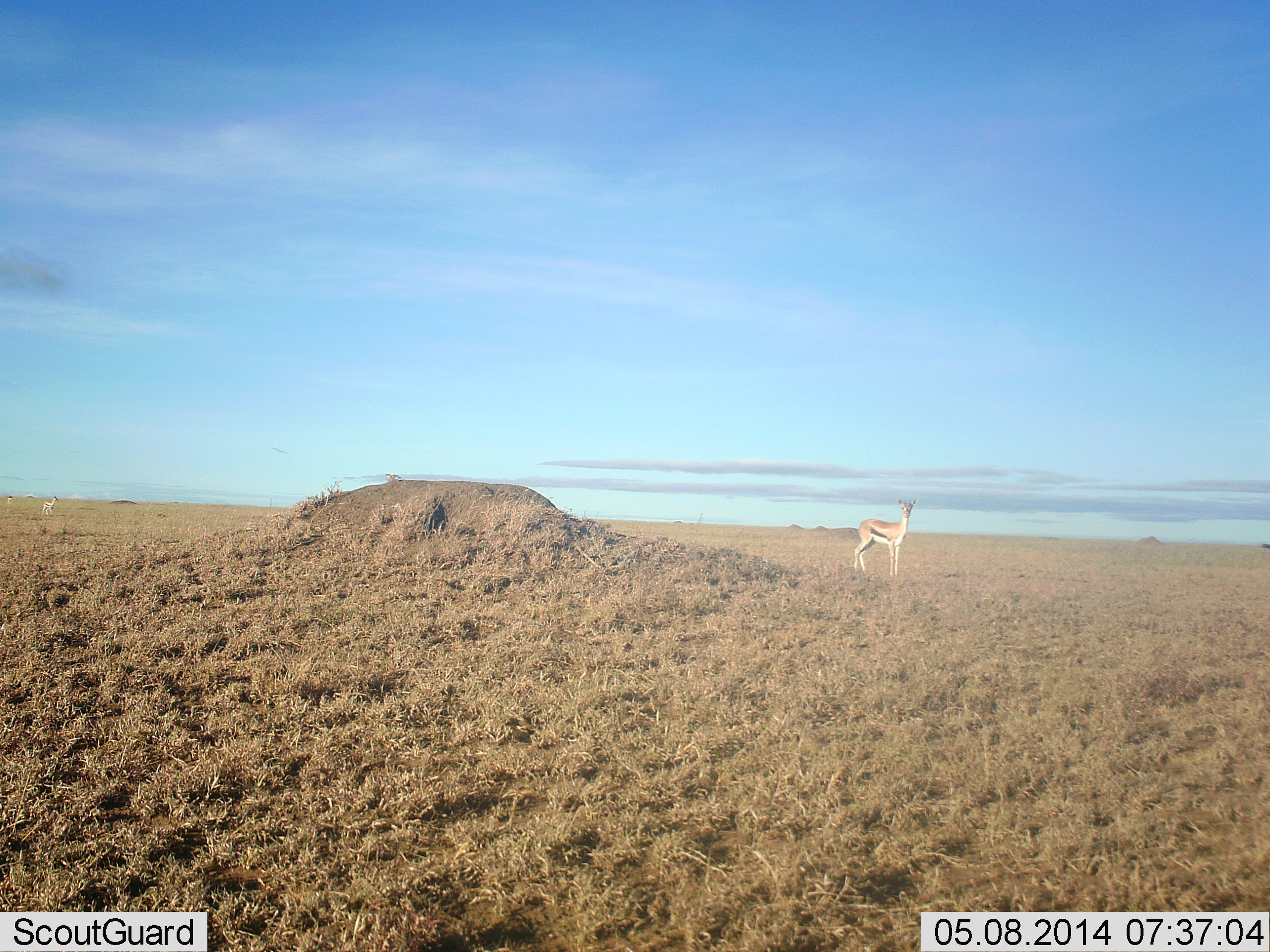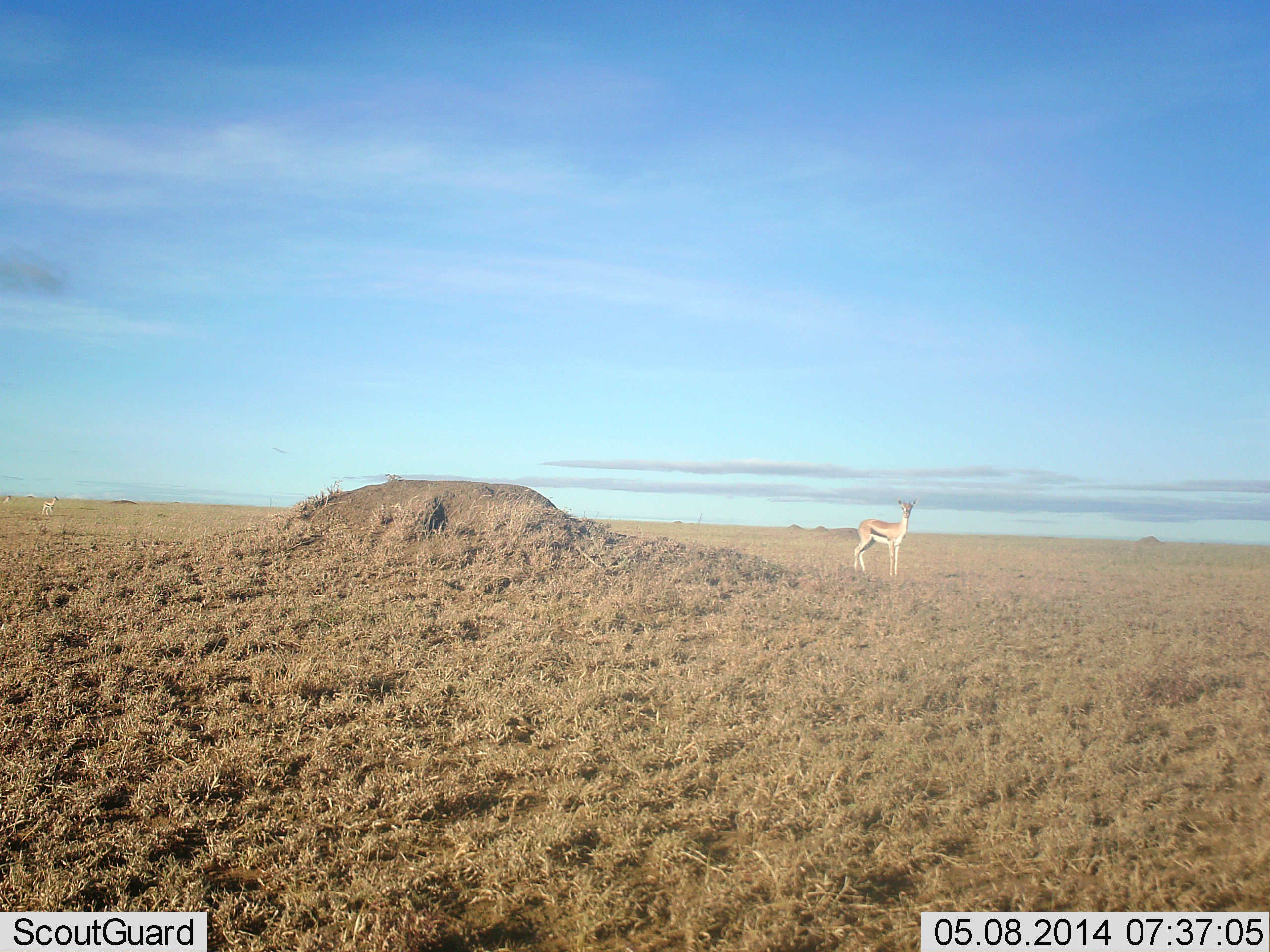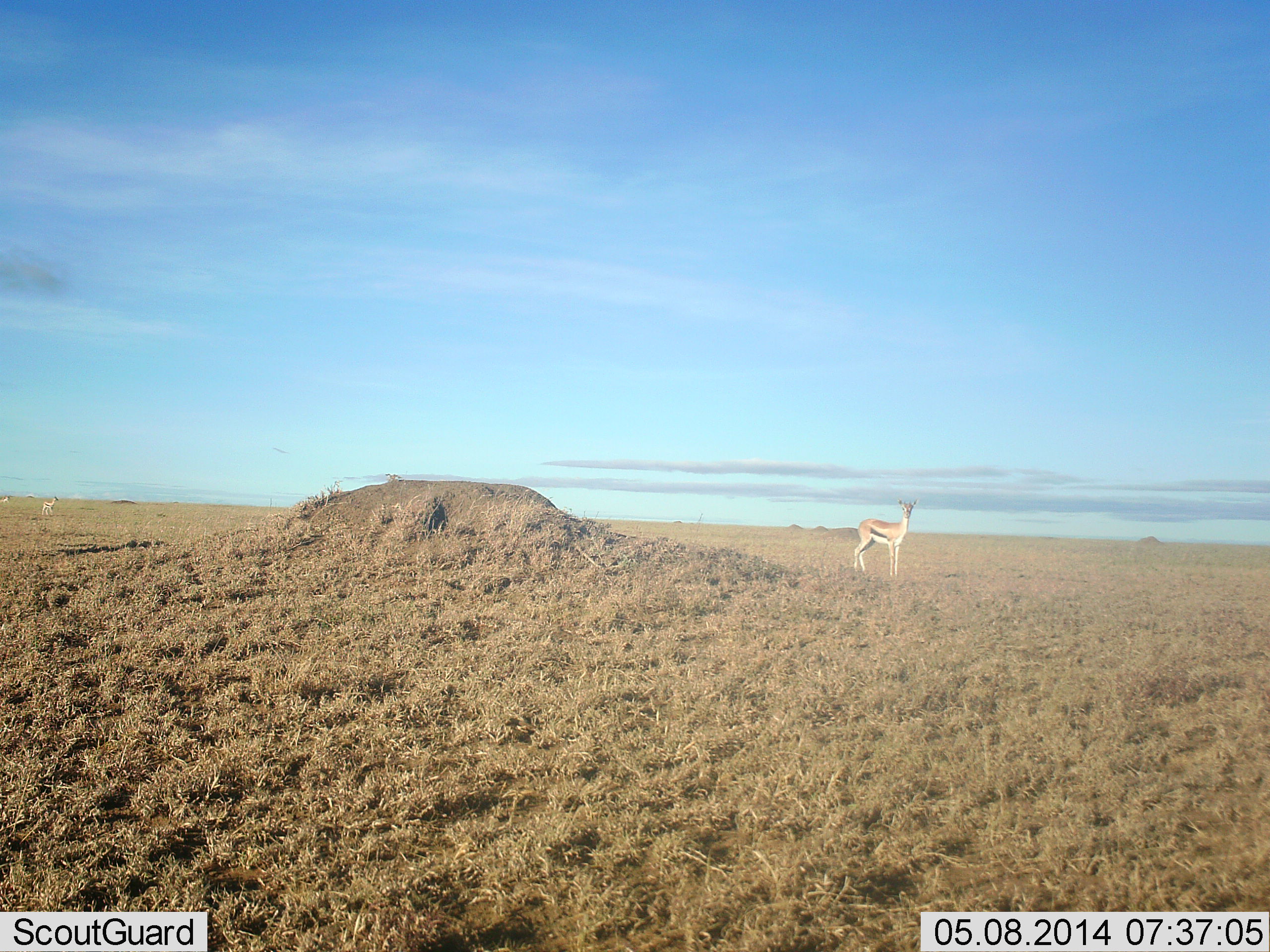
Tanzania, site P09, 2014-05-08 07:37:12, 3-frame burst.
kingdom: Animalia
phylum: Chordata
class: Mammalia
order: Artiodactyla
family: Bovidae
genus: Eudorcas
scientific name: Eudorcas thomsonii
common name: thomson's gazelle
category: gazellethomsons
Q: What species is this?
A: Gazellethomsons (thomson's gazelle) (Eudorcas thomsonii).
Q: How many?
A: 2.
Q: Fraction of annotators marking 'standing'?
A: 100%.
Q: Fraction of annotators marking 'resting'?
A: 0%.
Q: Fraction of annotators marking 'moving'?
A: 20%.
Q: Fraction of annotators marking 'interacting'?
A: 0%.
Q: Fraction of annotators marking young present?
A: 0%.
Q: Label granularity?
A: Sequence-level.